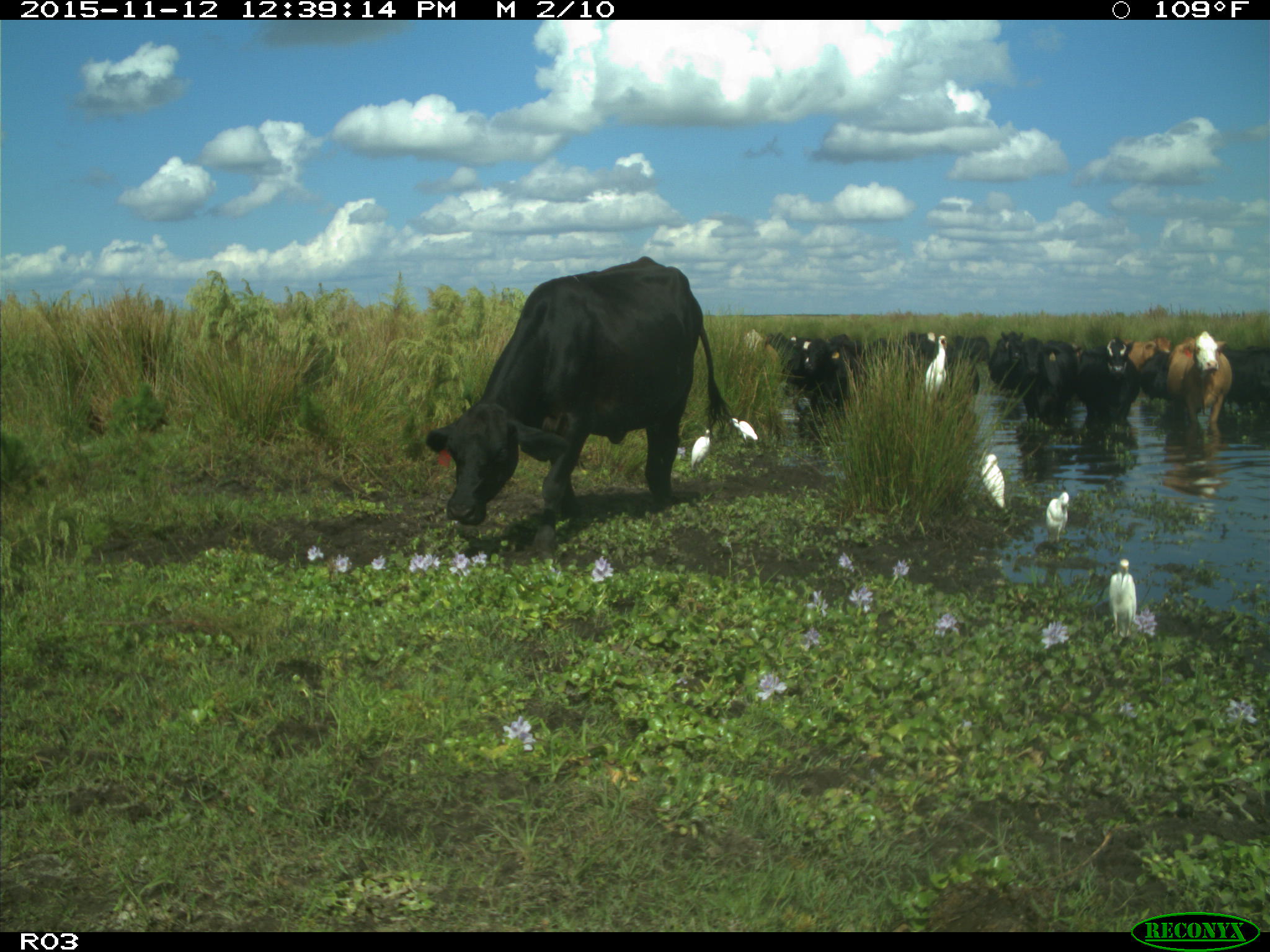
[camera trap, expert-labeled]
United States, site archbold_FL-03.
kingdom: Animalia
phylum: Chordata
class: Mammalia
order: Artiodactyla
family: Bovidae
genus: Bos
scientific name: Bos taurus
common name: domestic cow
Bos taurus (domestic cow).